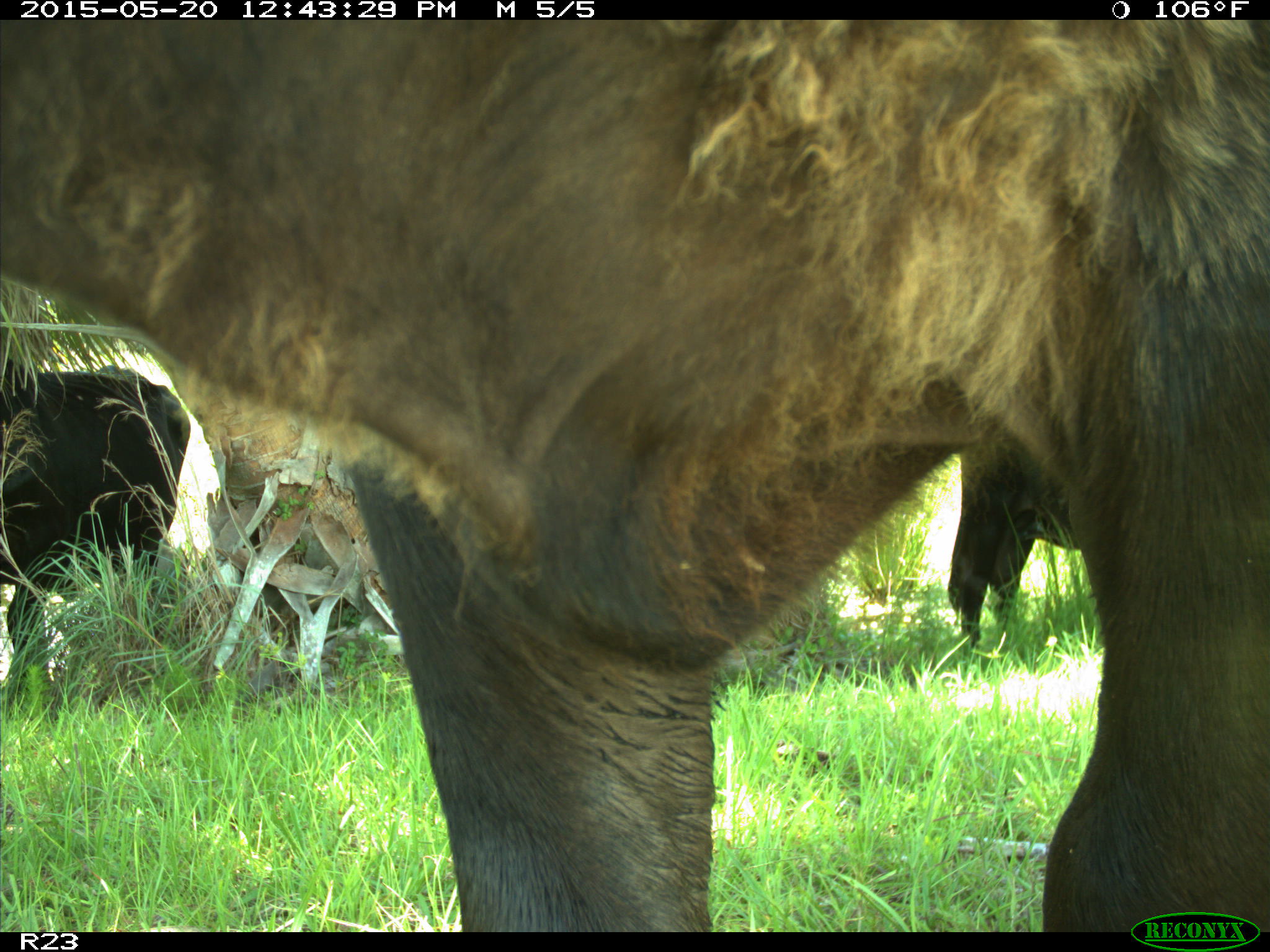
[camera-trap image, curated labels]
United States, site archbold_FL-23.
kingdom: Animalia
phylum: Chordata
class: Mammalia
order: Artiodactyla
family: Bovidae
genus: Bos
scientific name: Bos taurus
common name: domestic cow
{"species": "Bos taurus (domestic cow)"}